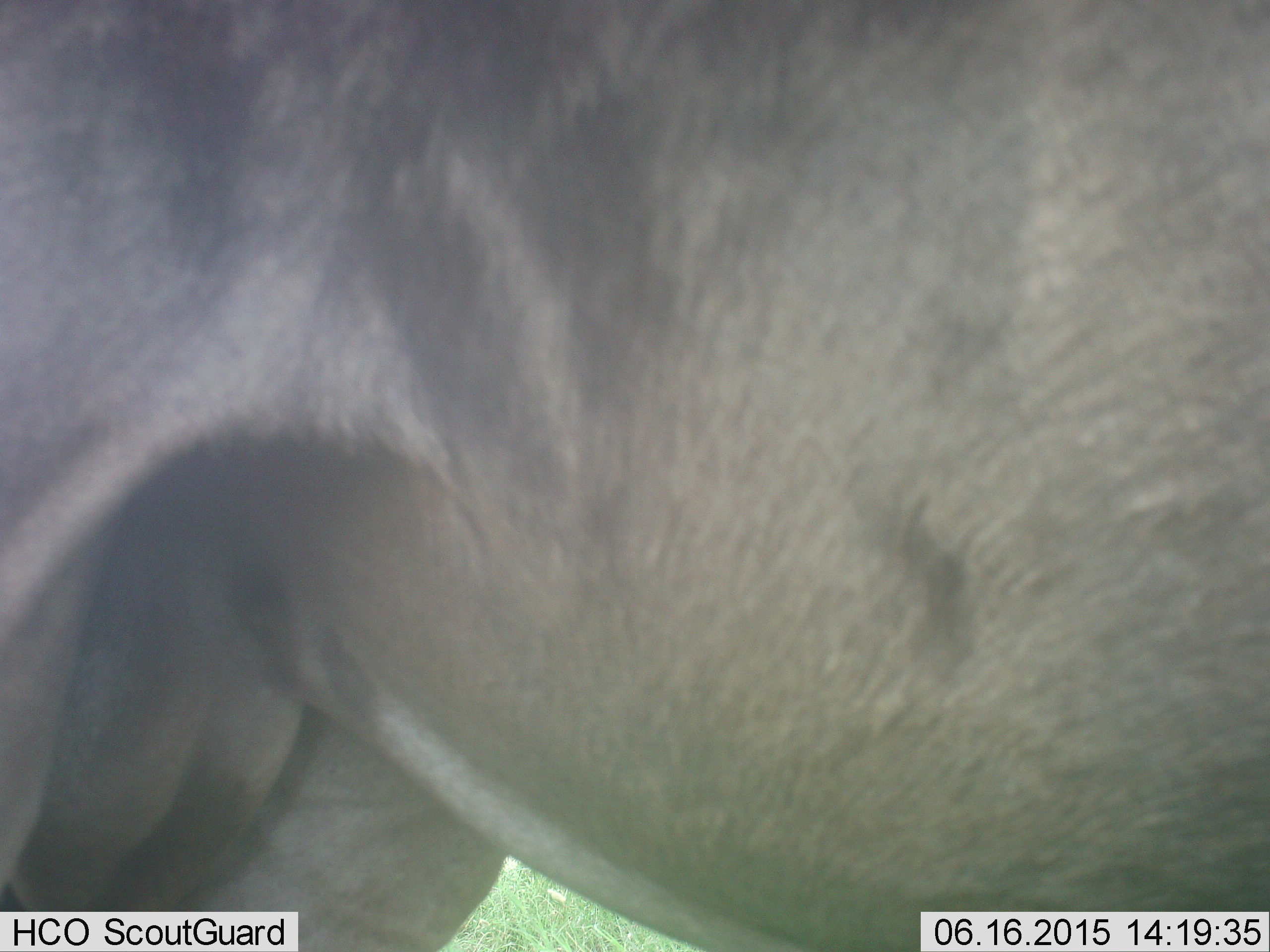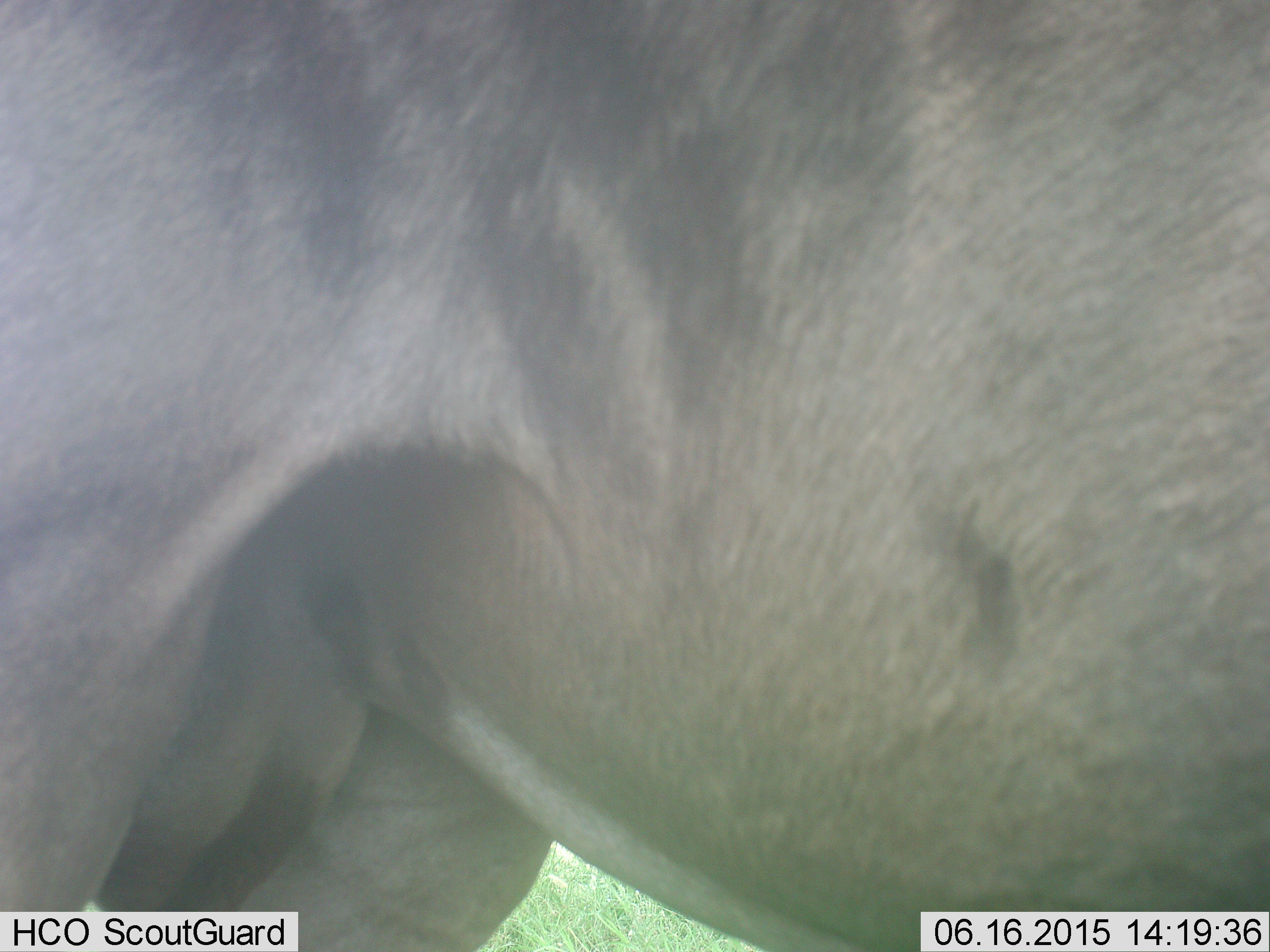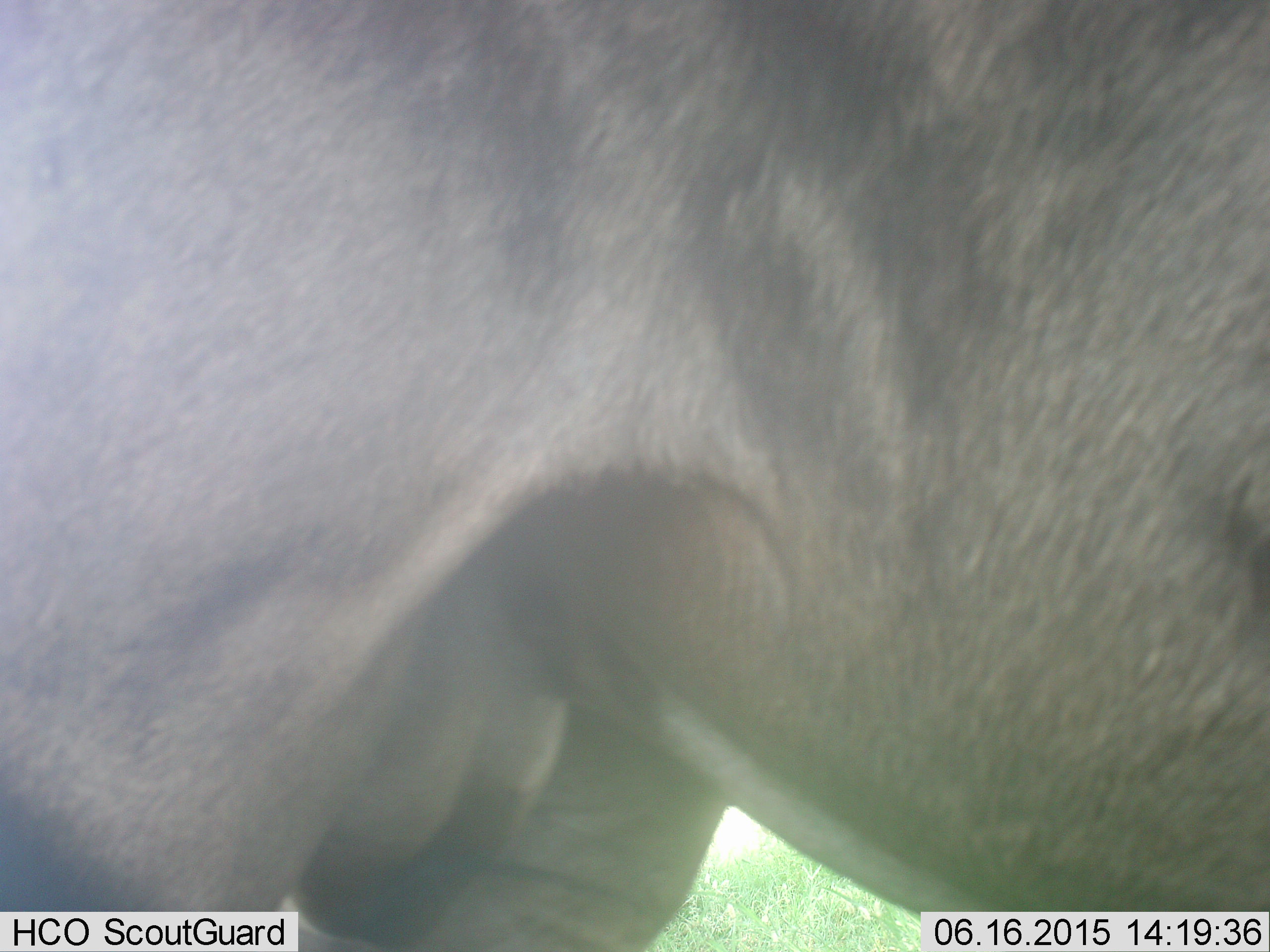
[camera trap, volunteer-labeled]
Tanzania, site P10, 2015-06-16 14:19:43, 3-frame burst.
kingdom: Animalia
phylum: Chordata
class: Mammalia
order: Artiodactyla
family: Bovidae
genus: Connochaetes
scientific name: Connochaetes taurinus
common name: blue wildebeest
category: wildebeest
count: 1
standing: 90%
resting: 0%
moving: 10%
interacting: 0%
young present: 0%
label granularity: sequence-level